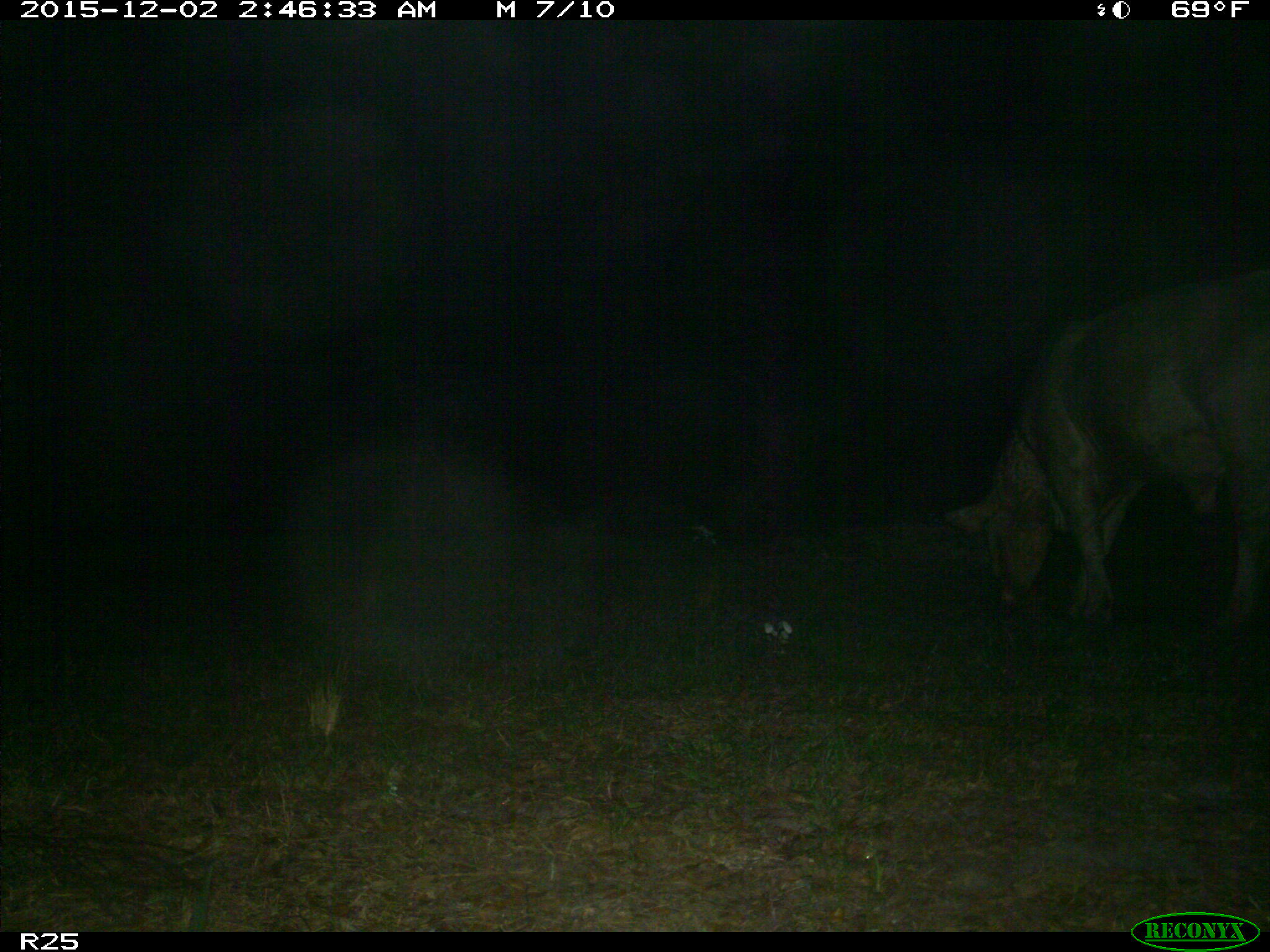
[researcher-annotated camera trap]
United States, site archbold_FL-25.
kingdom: Animalia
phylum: Chordata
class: Mammalia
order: Artiodactyla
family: Bovidae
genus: Bos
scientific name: Bos taurus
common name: domestic cow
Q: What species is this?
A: Bos taurus (domestic cow).